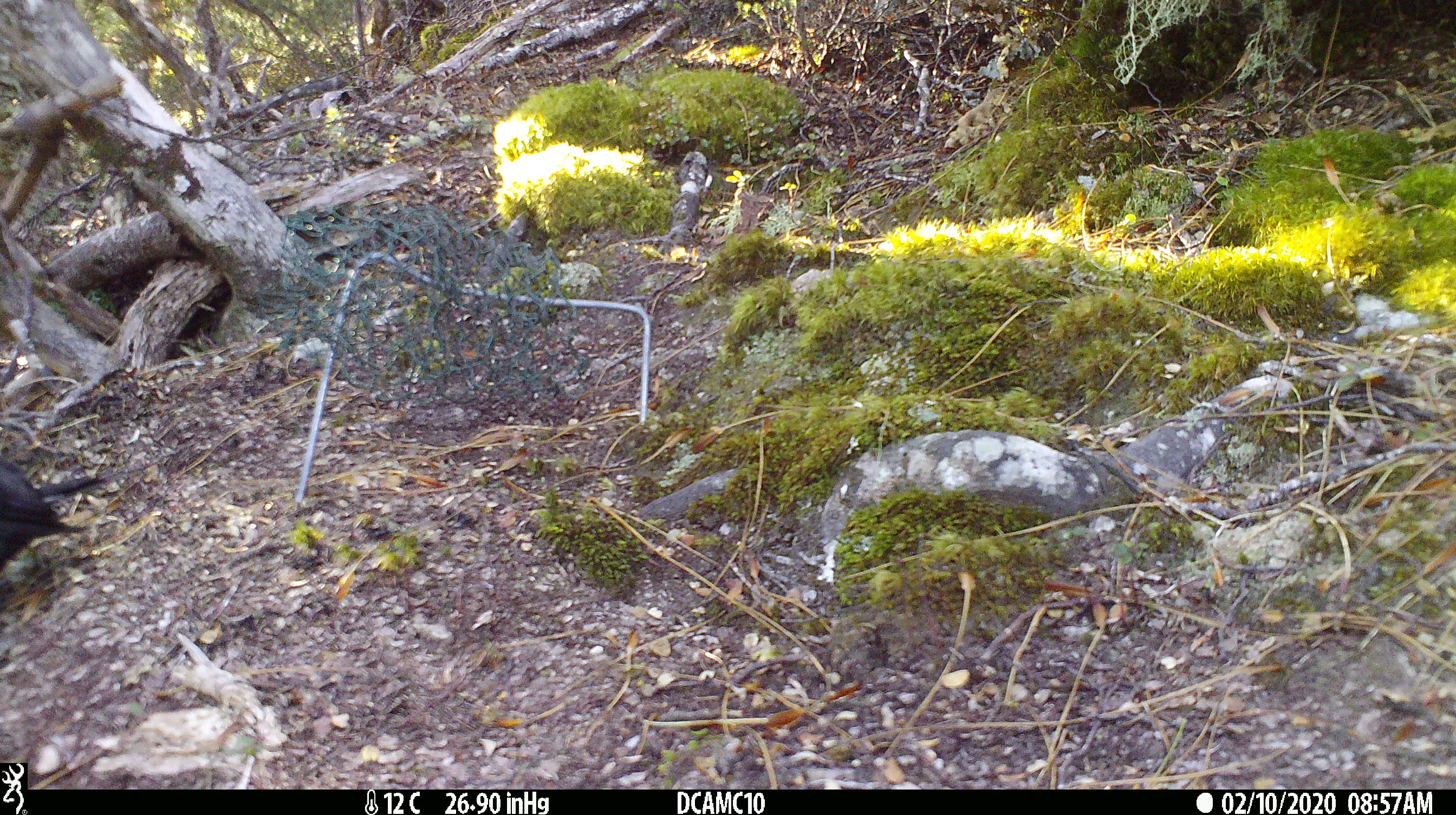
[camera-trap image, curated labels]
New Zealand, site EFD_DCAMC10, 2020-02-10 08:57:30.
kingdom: Animalia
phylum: Chordata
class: Aves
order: Passeriformes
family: Turdidae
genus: Turdus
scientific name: Turdus merula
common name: eurasian blackbird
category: blackbird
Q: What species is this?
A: Blackbird (eurasian blackbird) (Turdus merula).